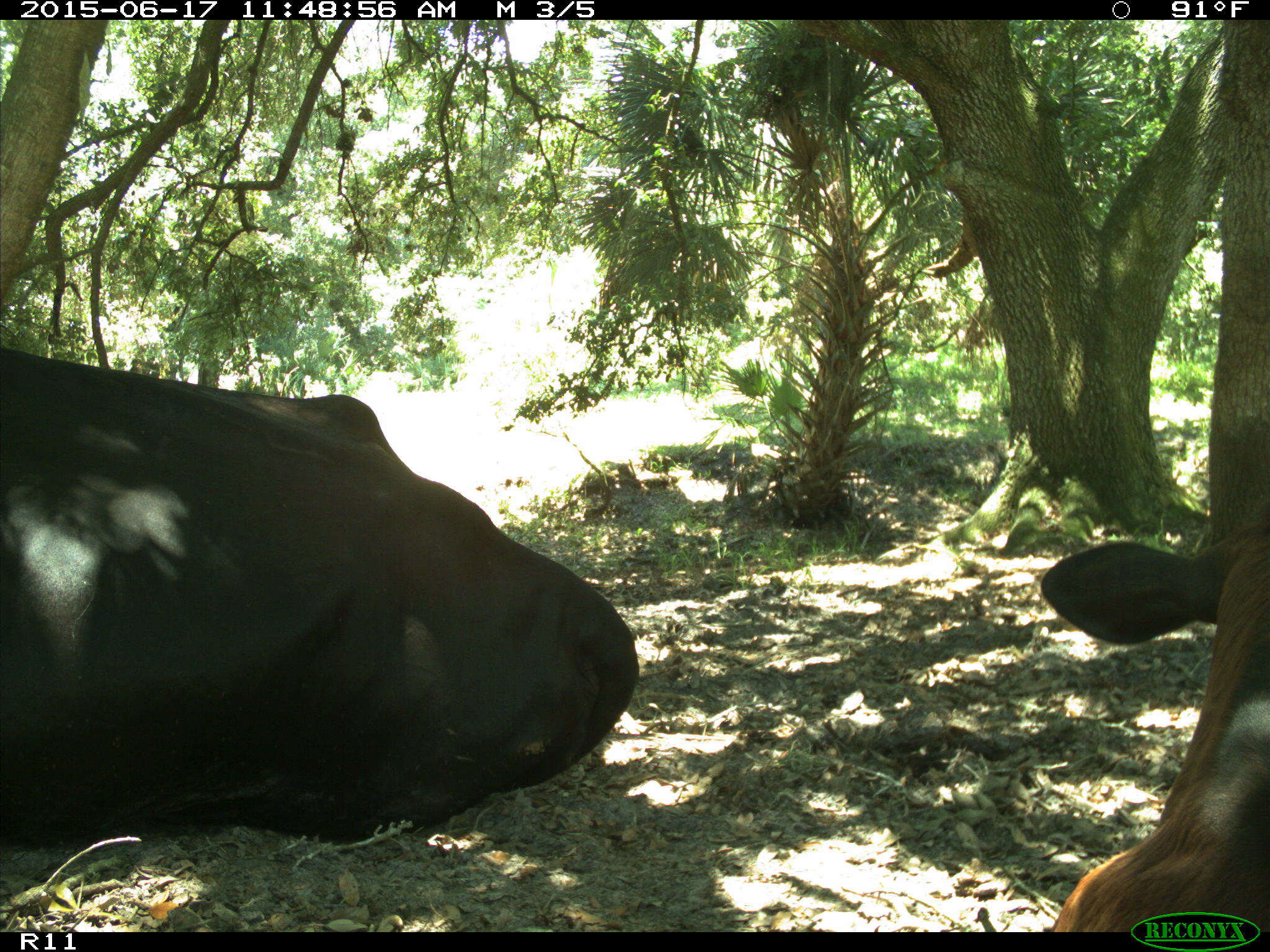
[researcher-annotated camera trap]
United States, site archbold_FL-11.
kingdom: Animalia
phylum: Chordata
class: Mammalia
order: Artiodactyla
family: Bovidae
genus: Bos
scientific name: Bos taurus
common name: domestic cow